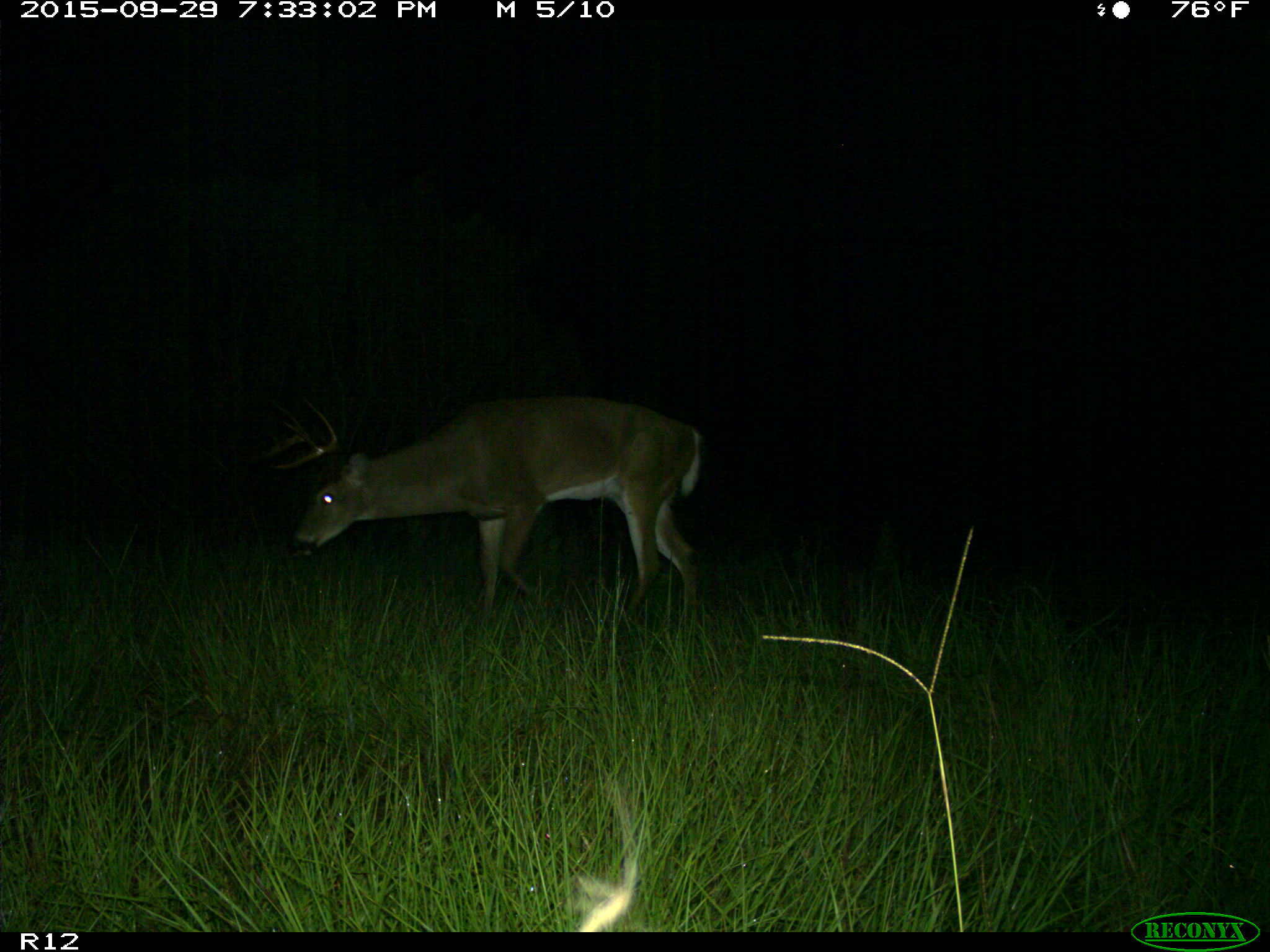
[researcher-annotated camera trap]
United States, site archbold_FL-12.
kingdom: Animalia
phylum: Chordata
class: Mammalia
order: Artiodactyla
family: Cervidae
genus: Odocoileus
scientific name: Odocoileus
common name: deer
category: unidentified deer